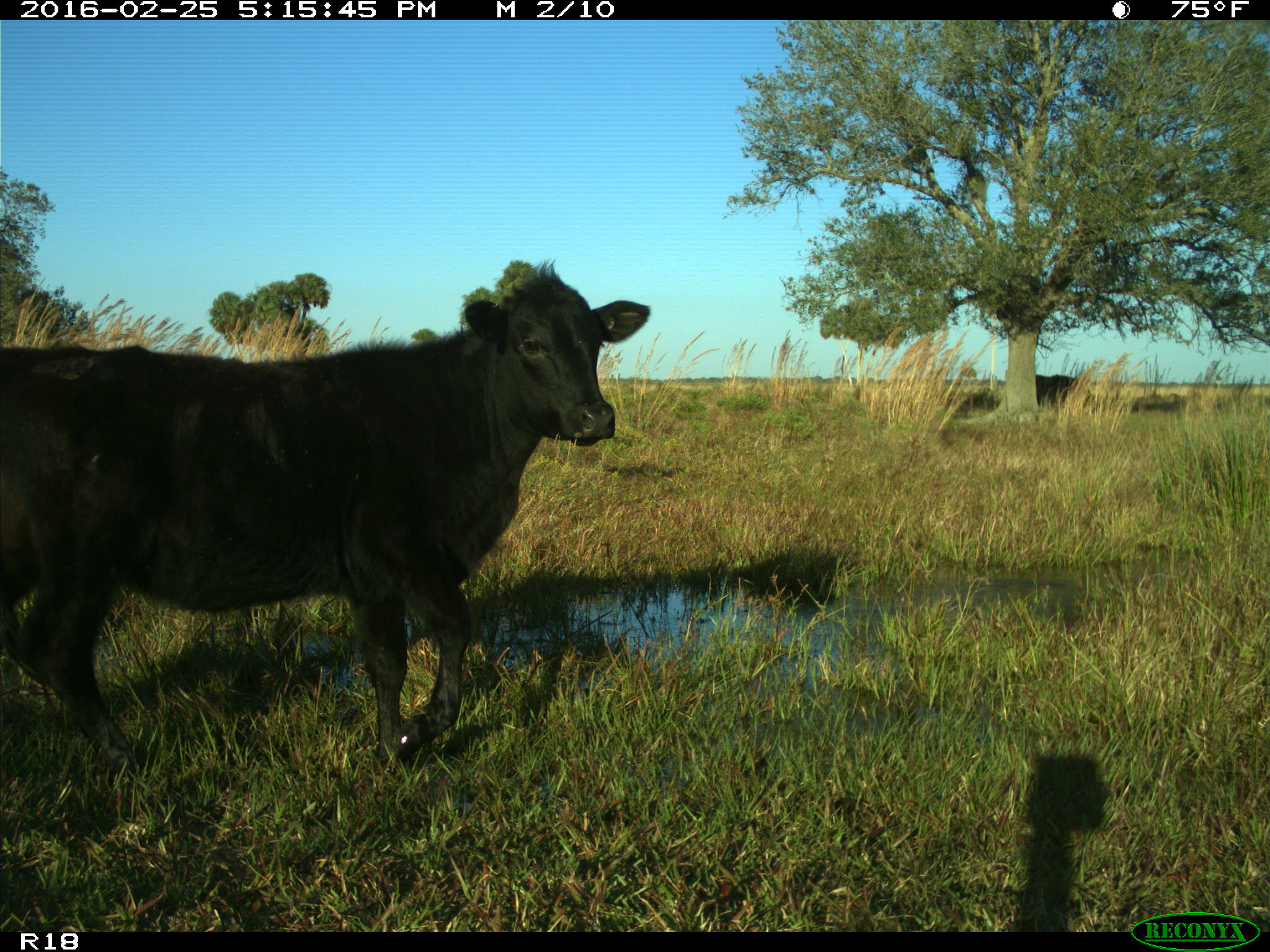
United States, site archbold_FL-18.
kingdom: Animalia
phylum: Chordata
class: Mammalia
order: Artiodactyla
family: Bovidae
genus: Bos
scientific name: Bos taurus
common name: domestic cow